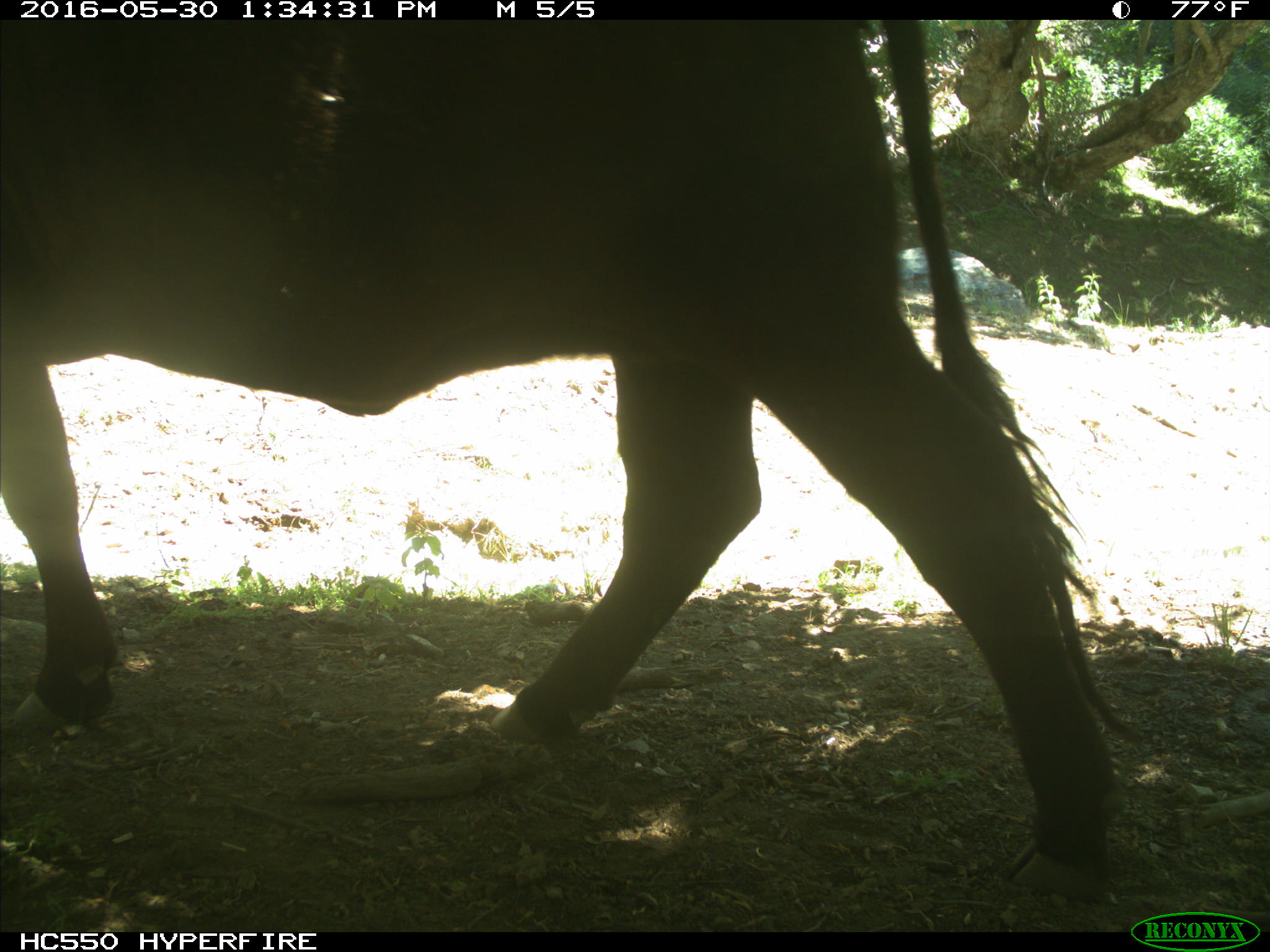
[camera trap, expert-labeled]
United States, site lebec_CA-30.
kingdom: Animalia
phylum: Chordata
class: Mammalia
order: Artiodactyla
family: Bovidae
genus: Bos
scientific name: Bos taurus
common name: domestic cow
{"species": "Bos taurus (domestic cow)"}